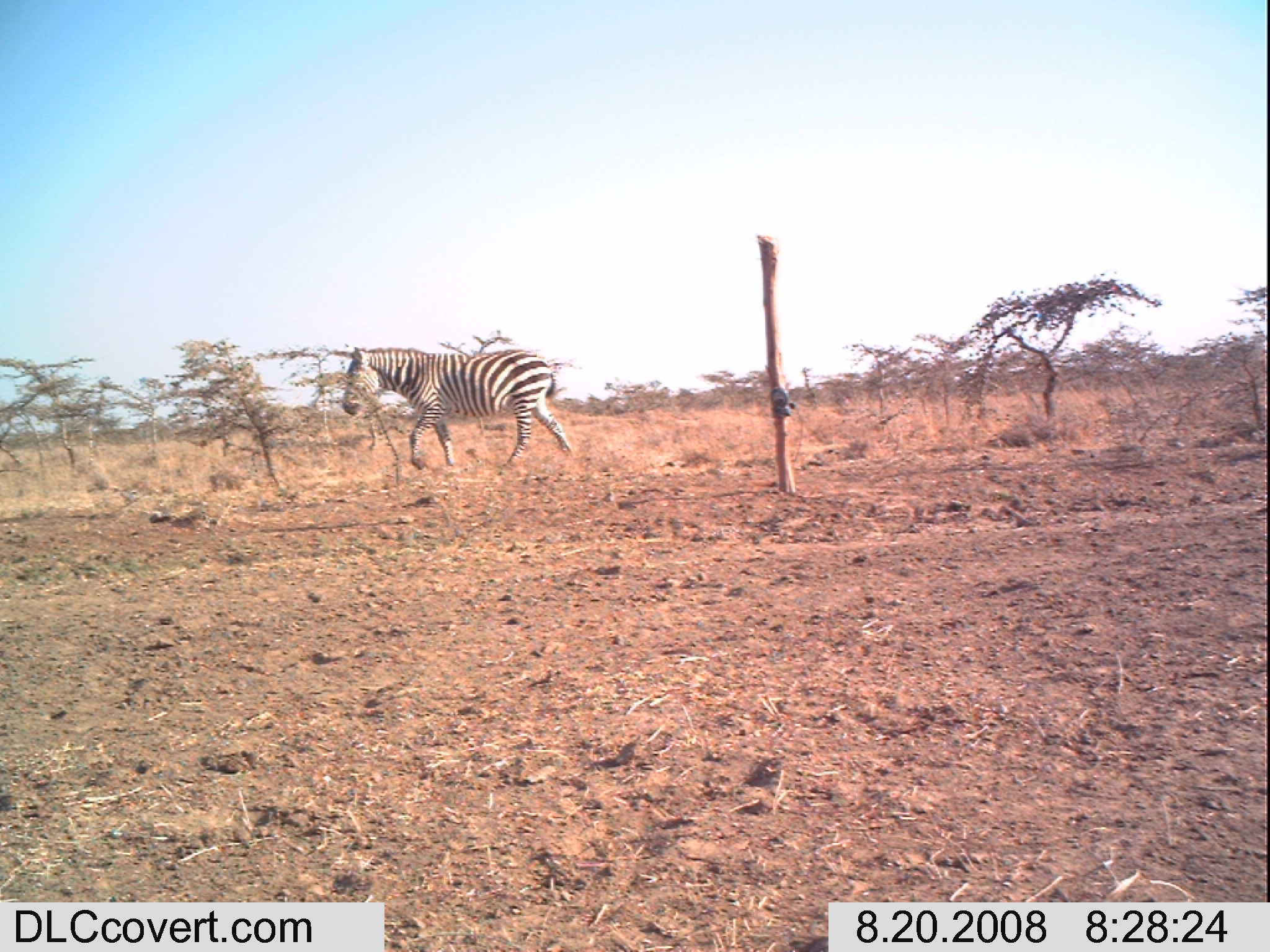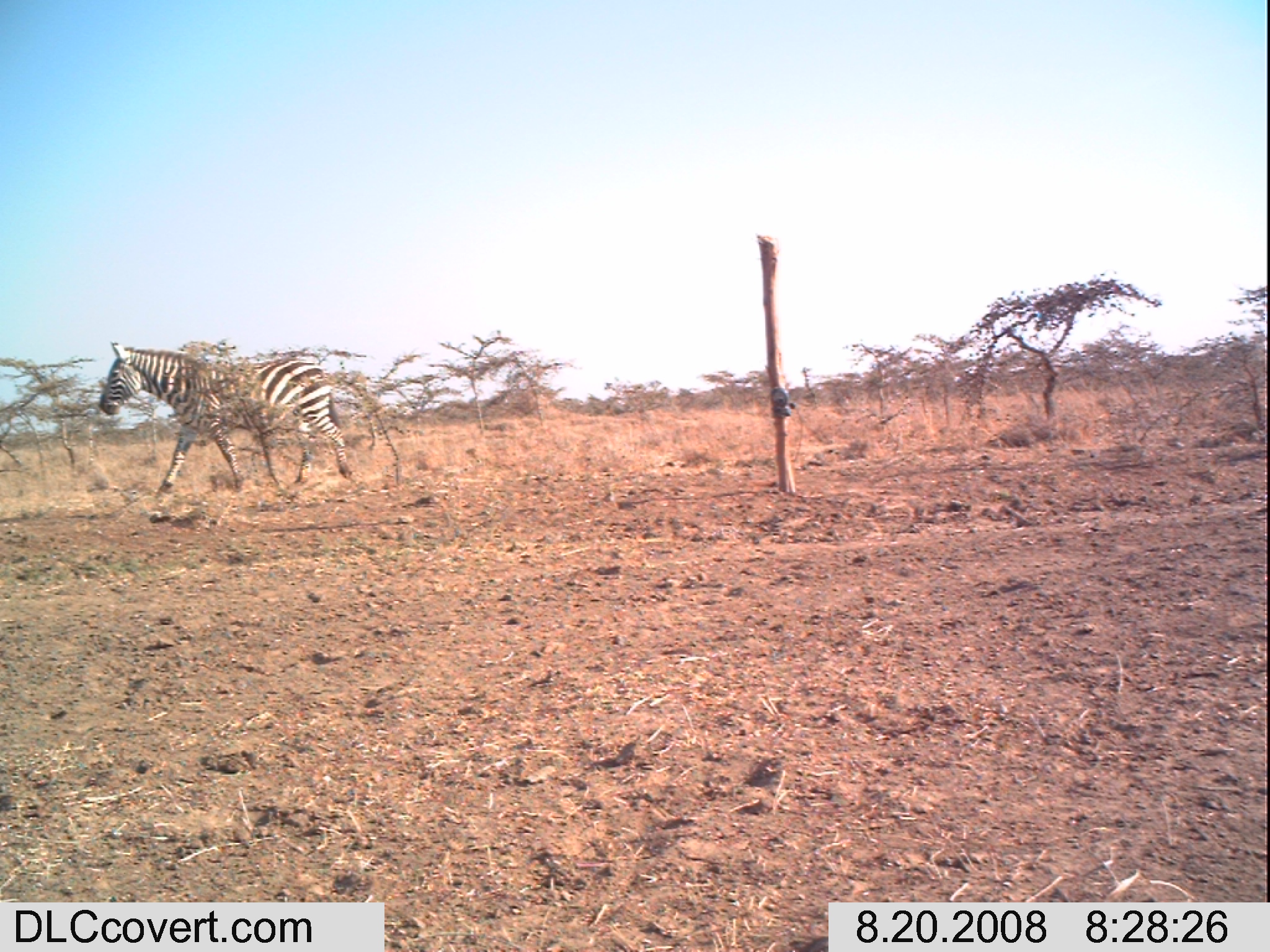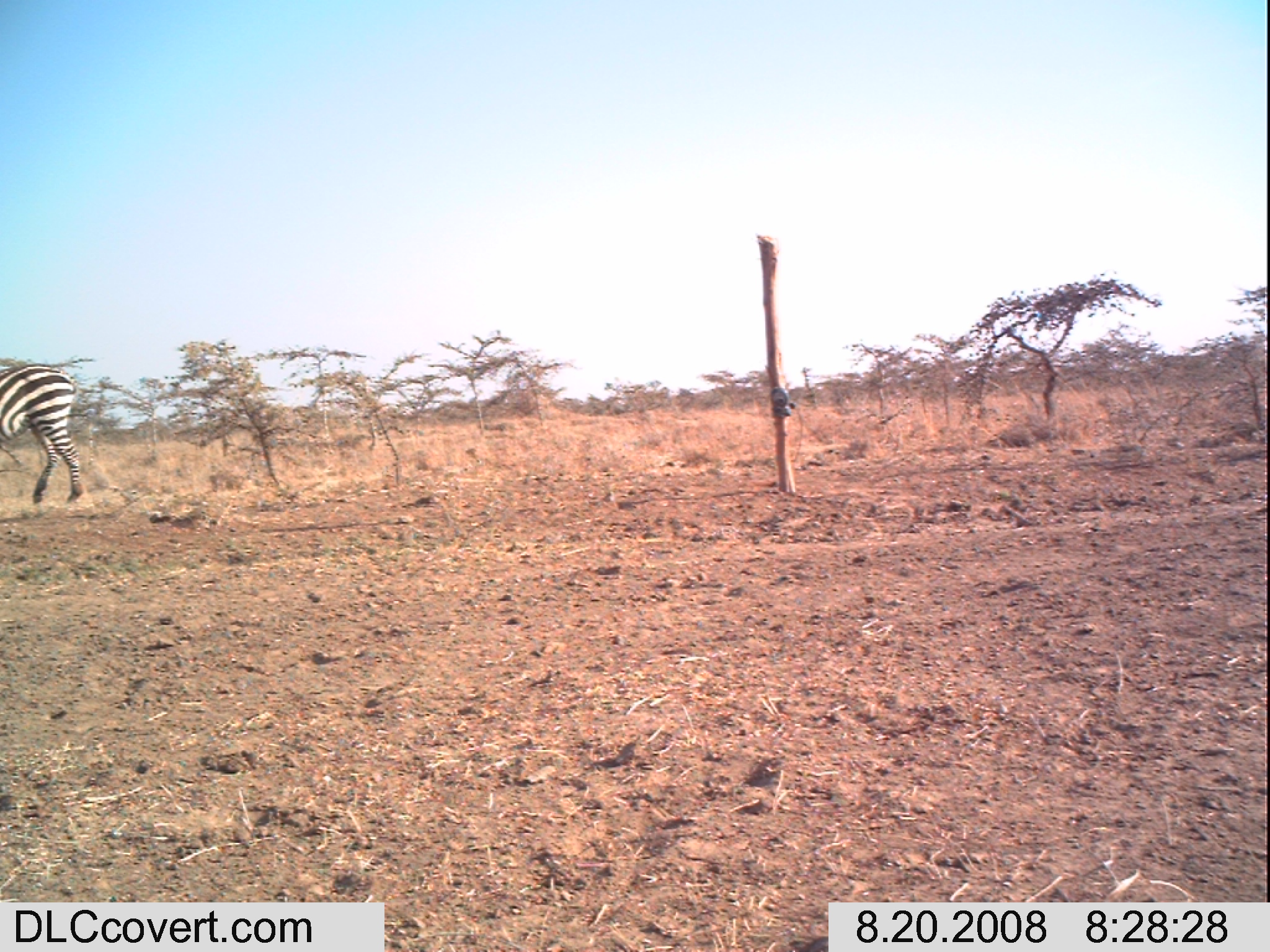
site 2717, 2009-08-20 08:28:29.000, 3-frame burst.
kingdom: Animalia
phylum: Chordata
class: Mammalia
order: Perissodactyla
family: Equidae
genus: Equus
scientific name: Equus quagga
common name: plains zebra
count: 1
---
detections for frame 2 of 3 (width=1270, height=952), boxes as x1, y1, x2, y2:
equus quagga: 98, 339, 353, 494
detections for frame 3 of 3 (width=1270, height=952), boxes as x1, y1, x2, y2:
equus quagga: 0, 363, 83, 505